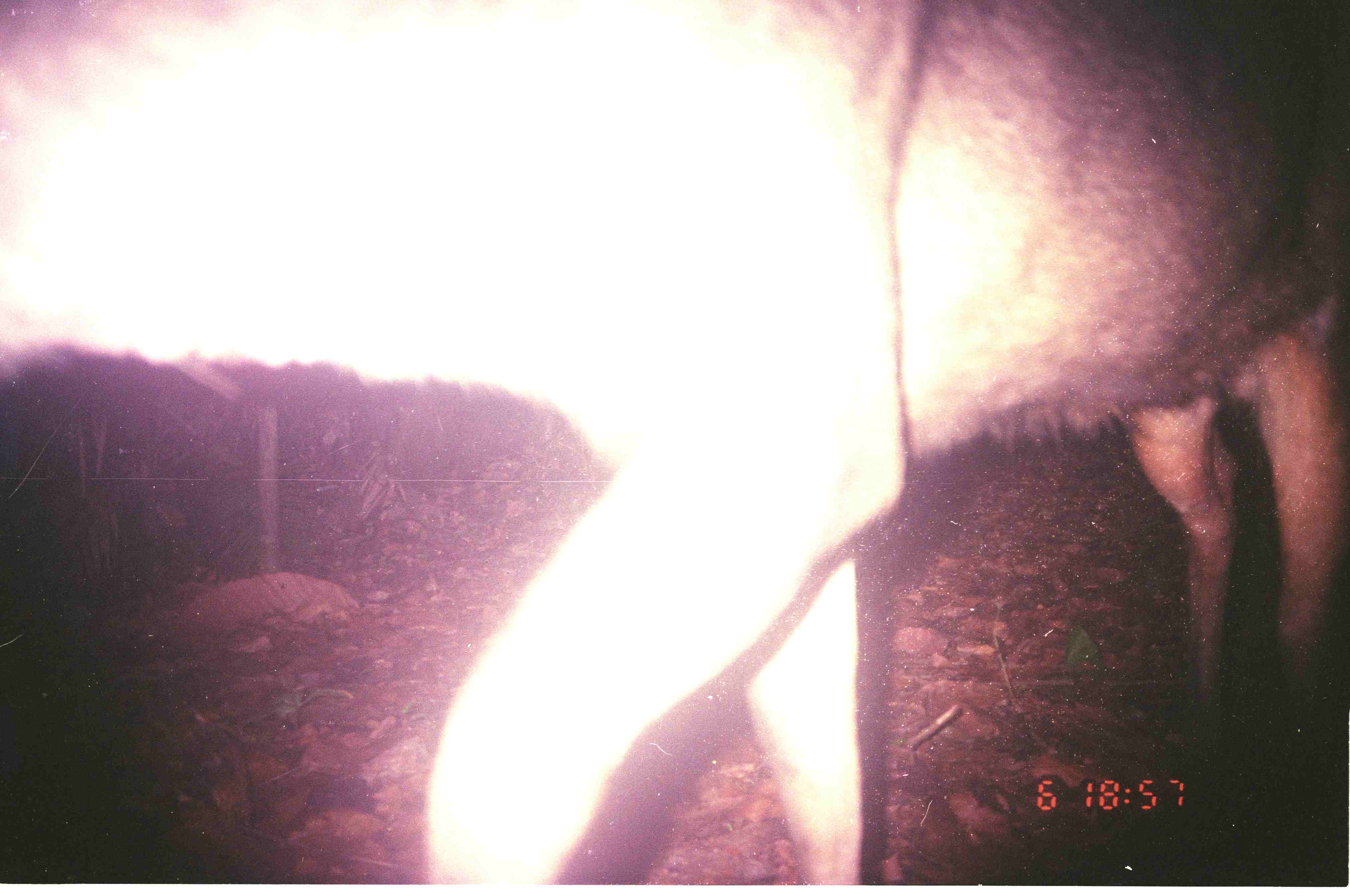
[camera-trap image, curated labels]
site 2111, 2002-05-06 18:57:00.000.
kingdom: Animalia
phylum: Chordata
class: Mammalia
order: Artiodactyla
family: Cervidae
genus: Rusa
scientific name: Rusa unicolor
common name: sambar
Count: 1.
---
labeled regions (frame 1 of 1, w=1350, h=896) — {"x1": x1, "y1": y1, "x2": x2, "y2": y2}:
rusa unicolor: {"x1": 1, "y1": 0, "x2": 1349, "y2": 885}